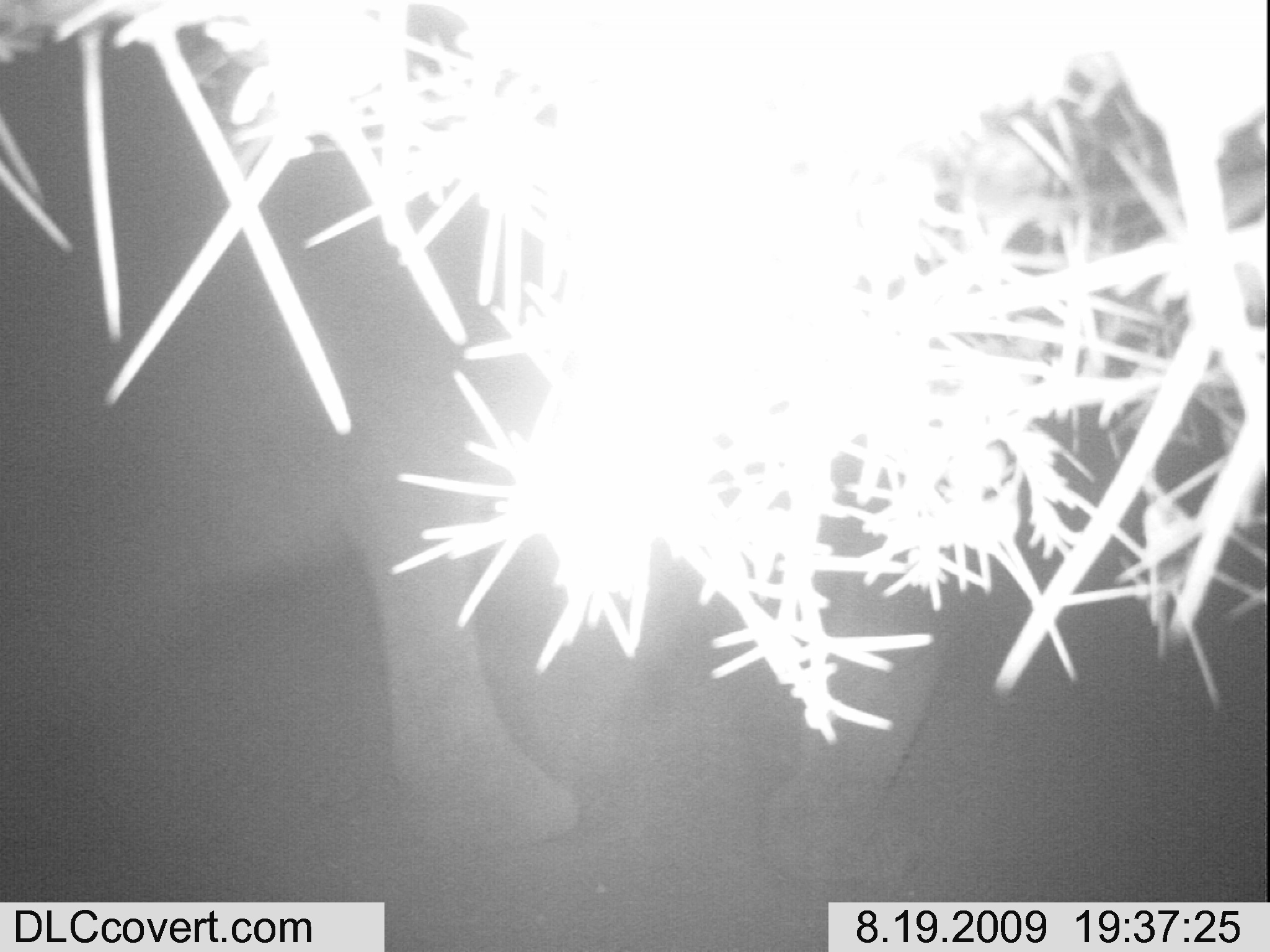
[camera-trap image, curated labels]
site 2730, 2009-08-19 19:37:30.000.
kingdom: Animalia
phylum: Chordata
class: Mammalia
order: Proboscidea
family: Elephantidae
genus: Loxodonta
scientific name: Loxodonta africana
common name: african bush elephant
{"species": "Loxodonta africana (african bush elephant)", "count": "1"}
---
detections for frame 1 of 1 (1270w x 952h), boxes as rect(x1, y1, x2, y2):
loxodonta africana: rect(0, 2, 1075, 883)